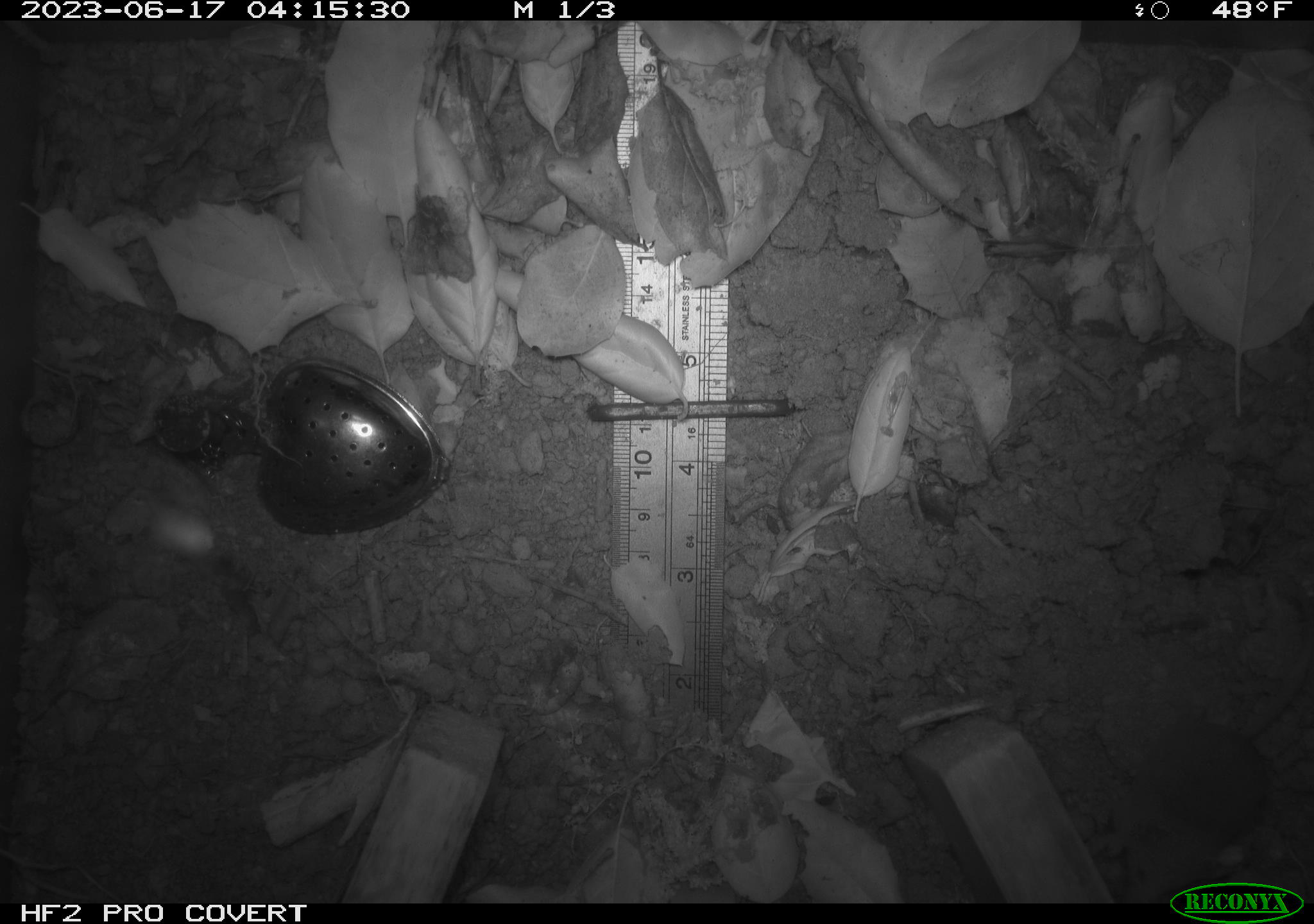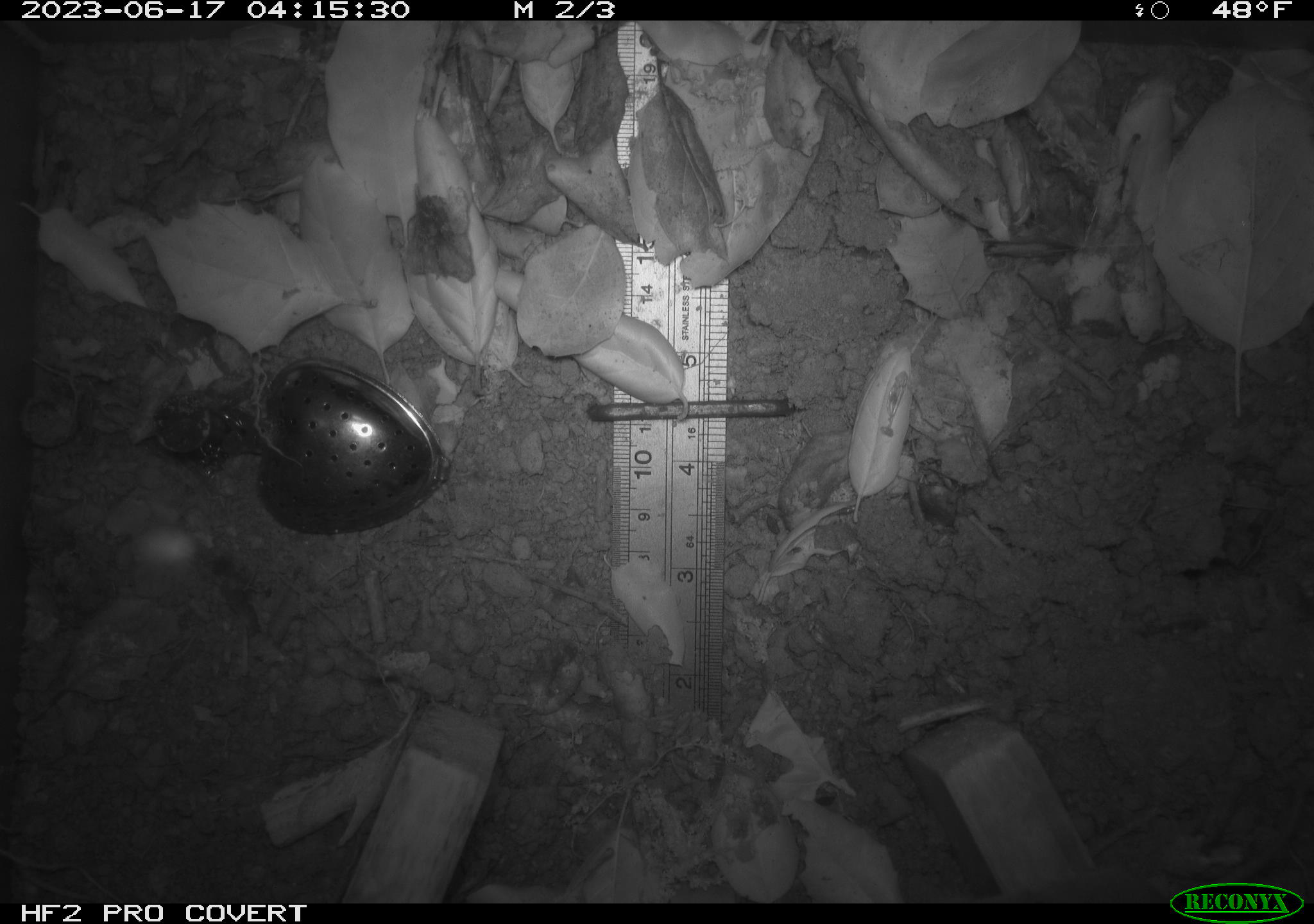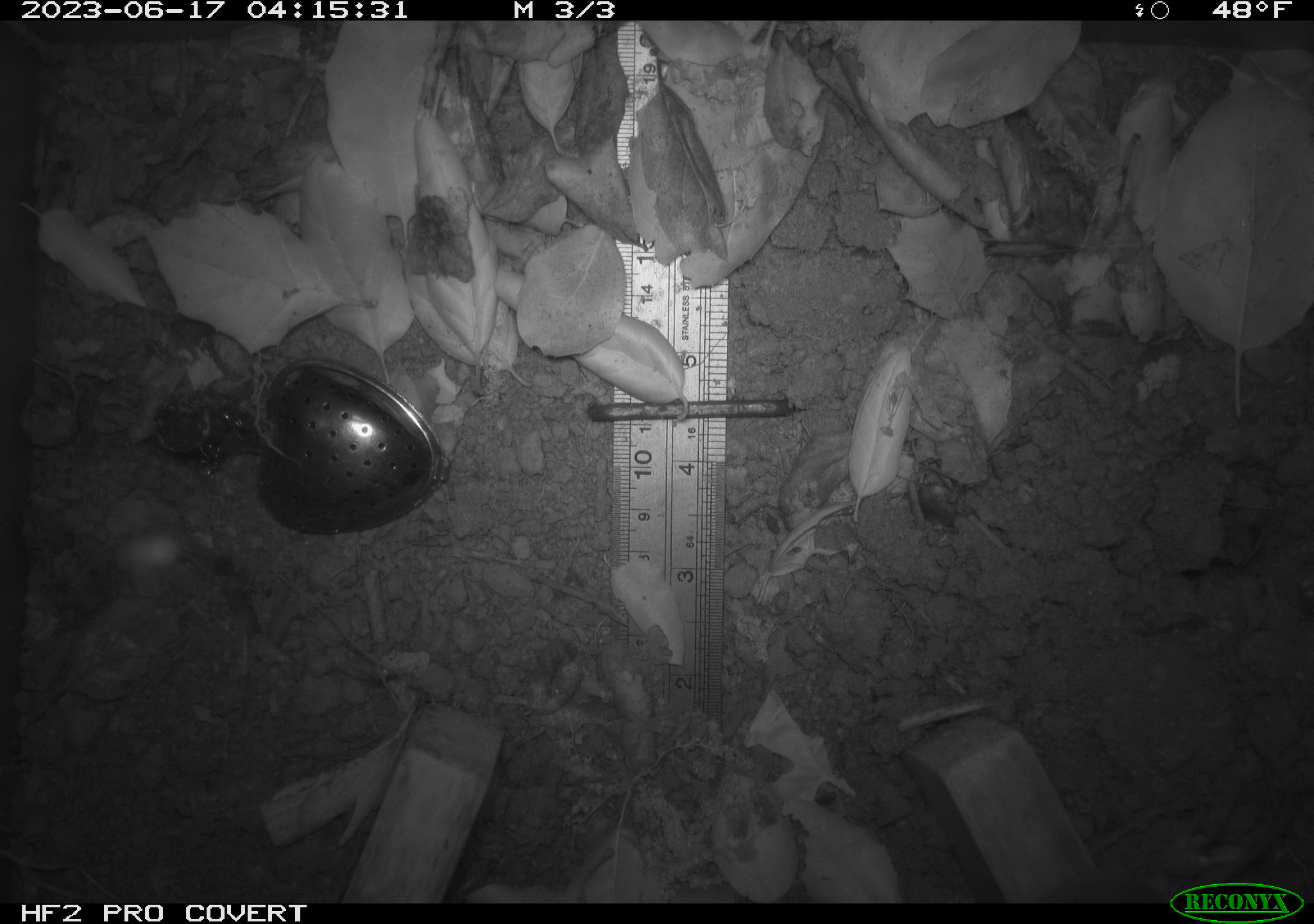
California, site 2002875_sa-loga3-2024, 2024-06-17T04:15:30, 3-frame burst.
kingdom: Animalia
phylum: Chordata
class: Mammalia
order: Rodentia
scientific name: Rodentia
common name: rodent